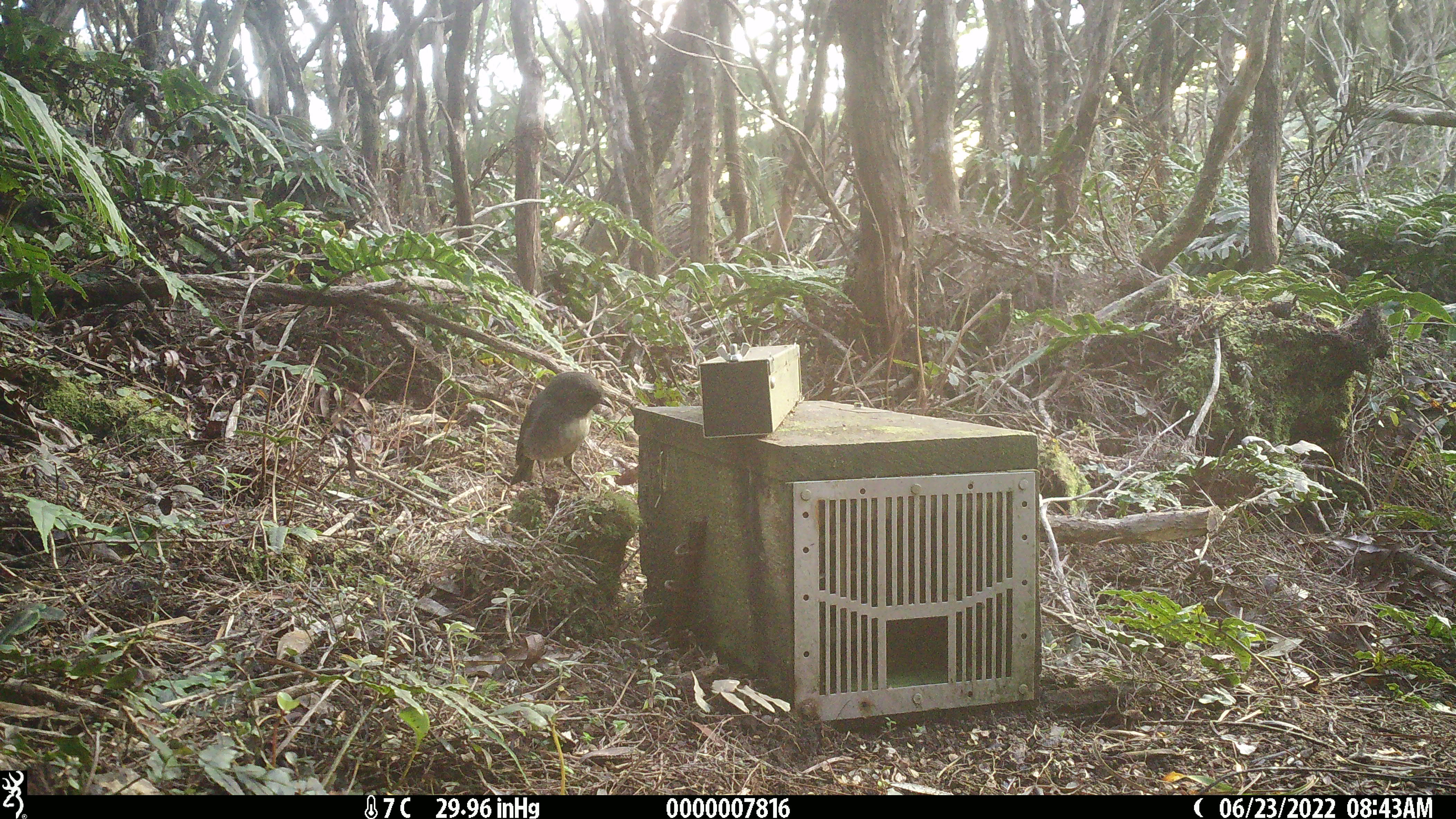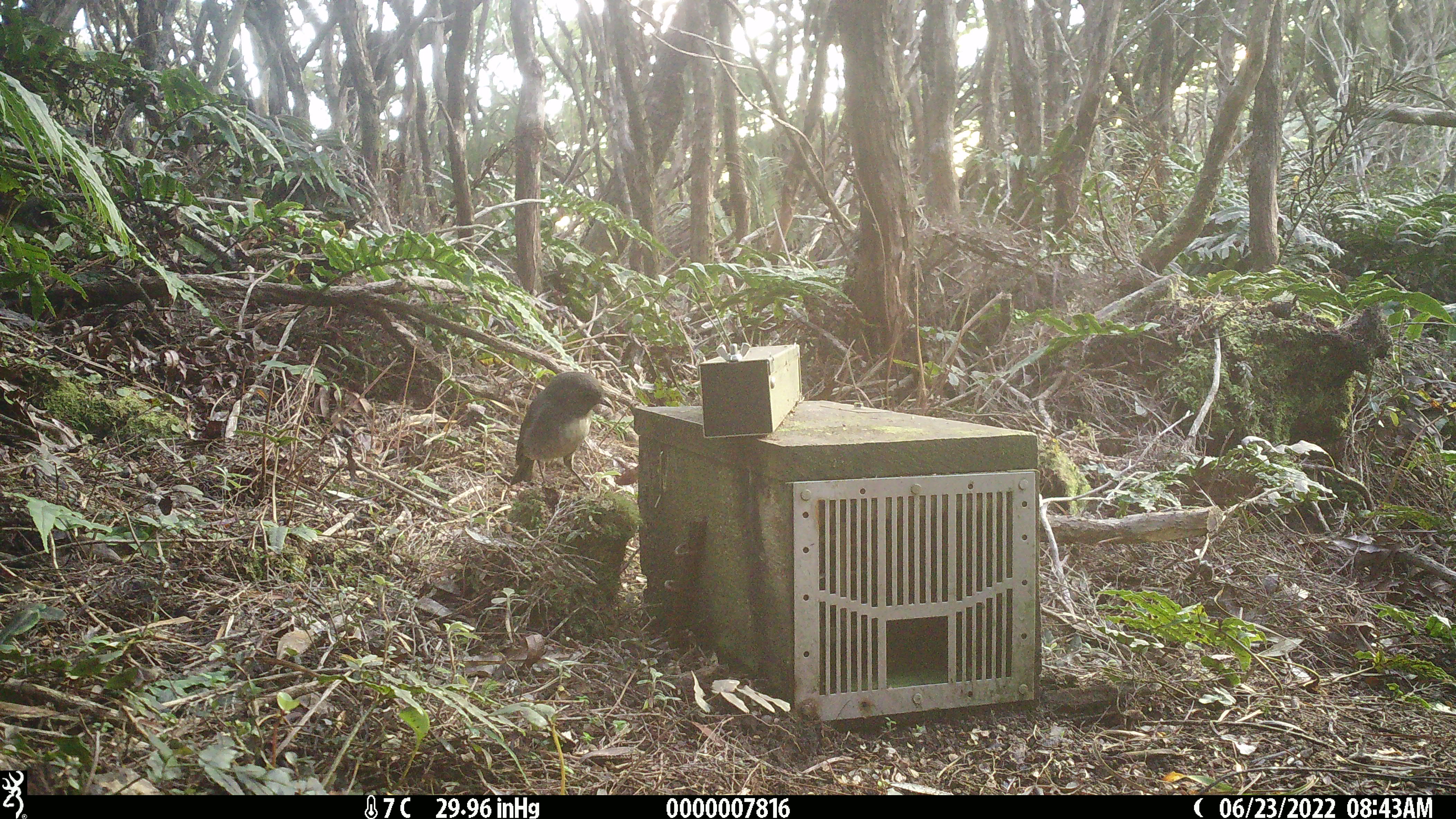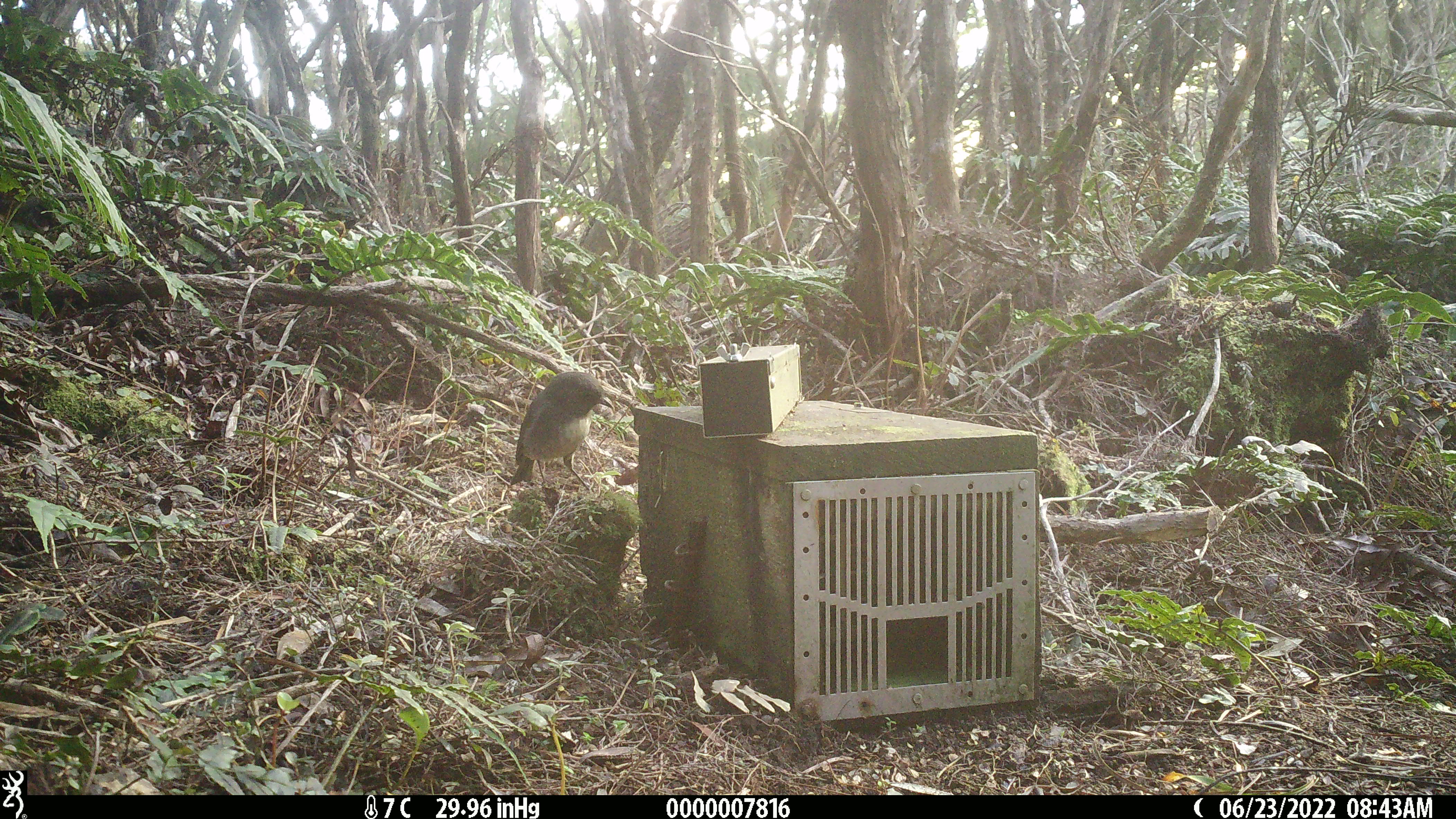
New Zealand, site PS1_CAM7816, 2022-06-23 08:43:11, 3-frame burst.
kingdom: Animalia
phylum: Chordata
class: Aves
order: Passeriformes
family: Petroicidae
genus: Petroica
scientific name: Petroica australis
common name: new zealand robin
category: robin